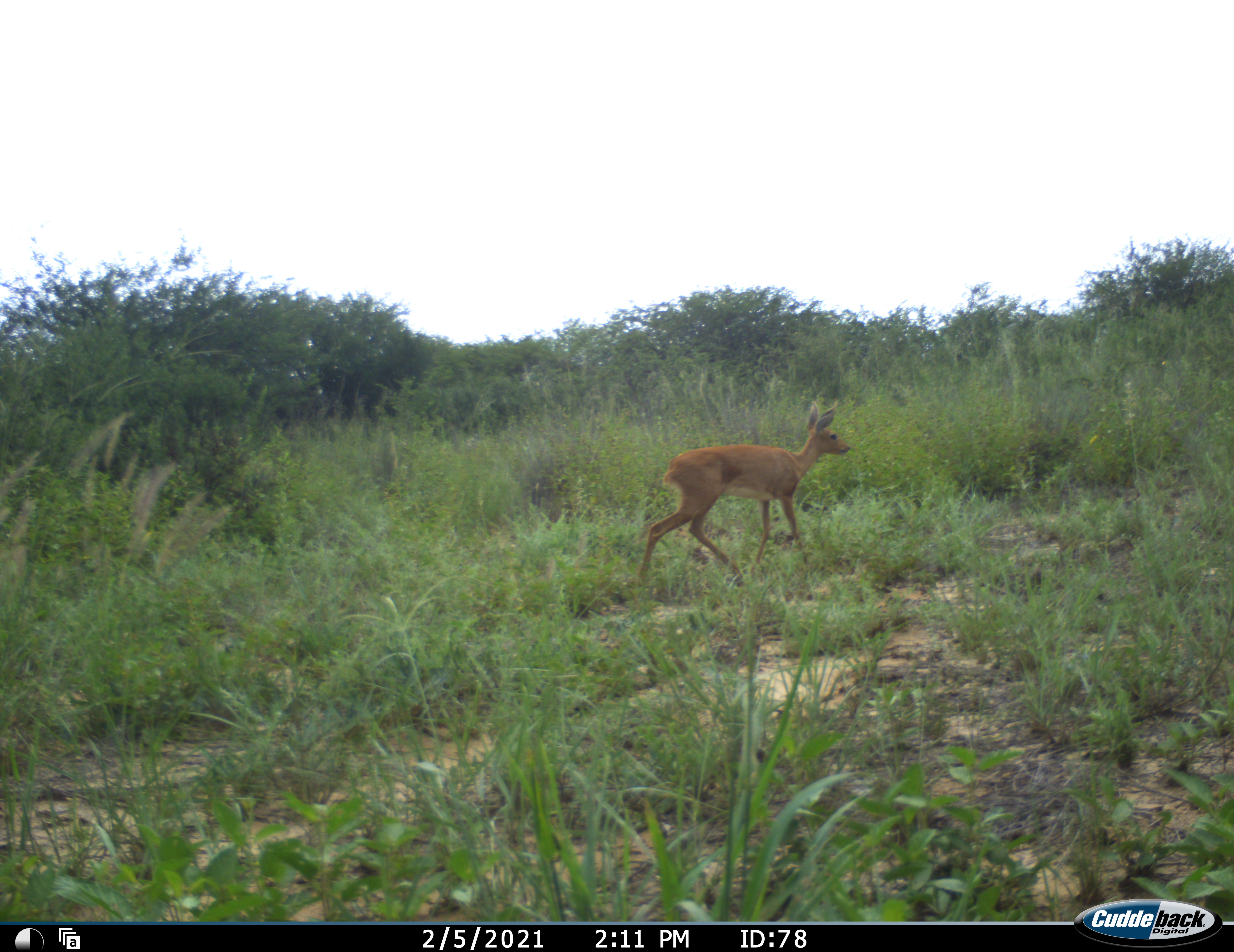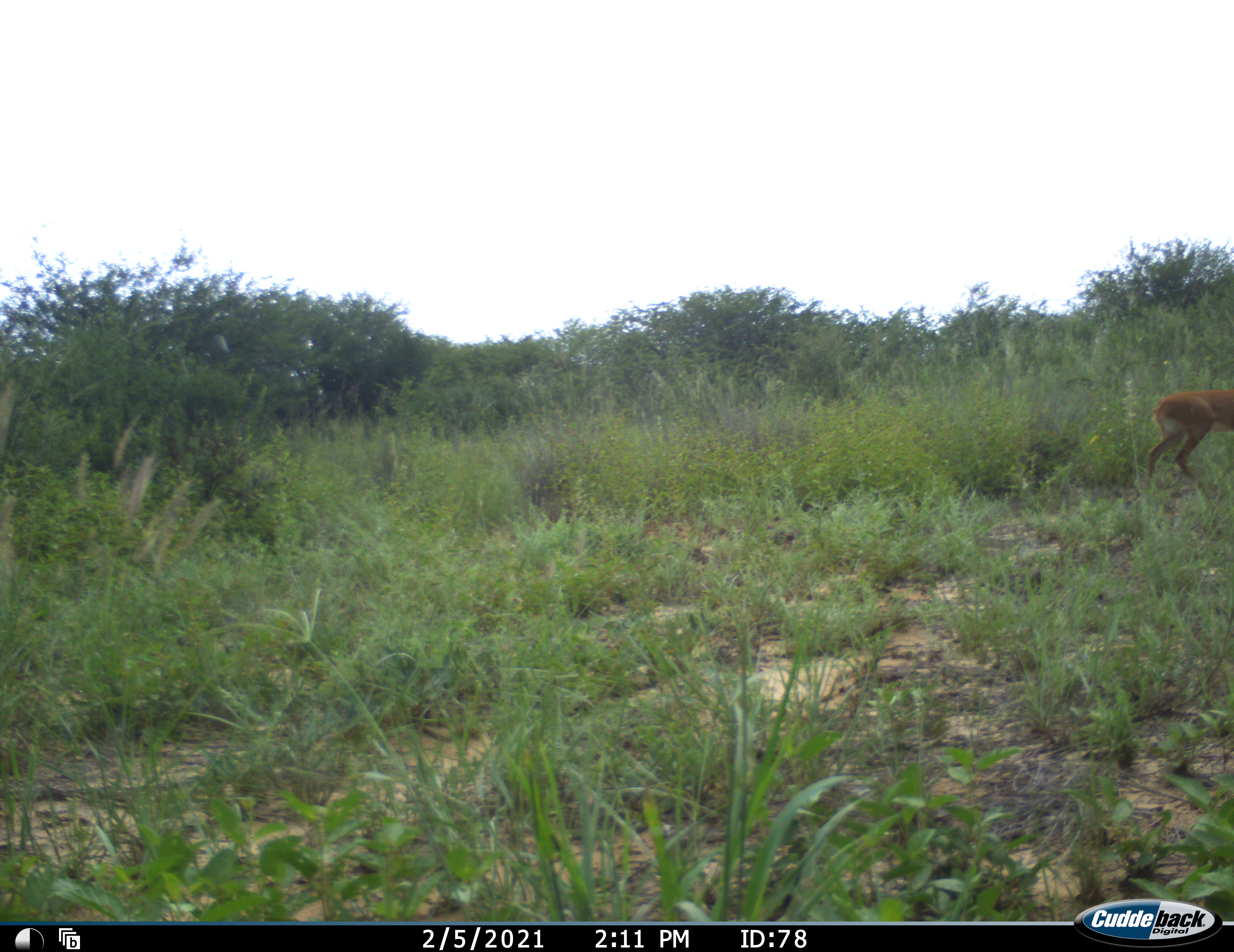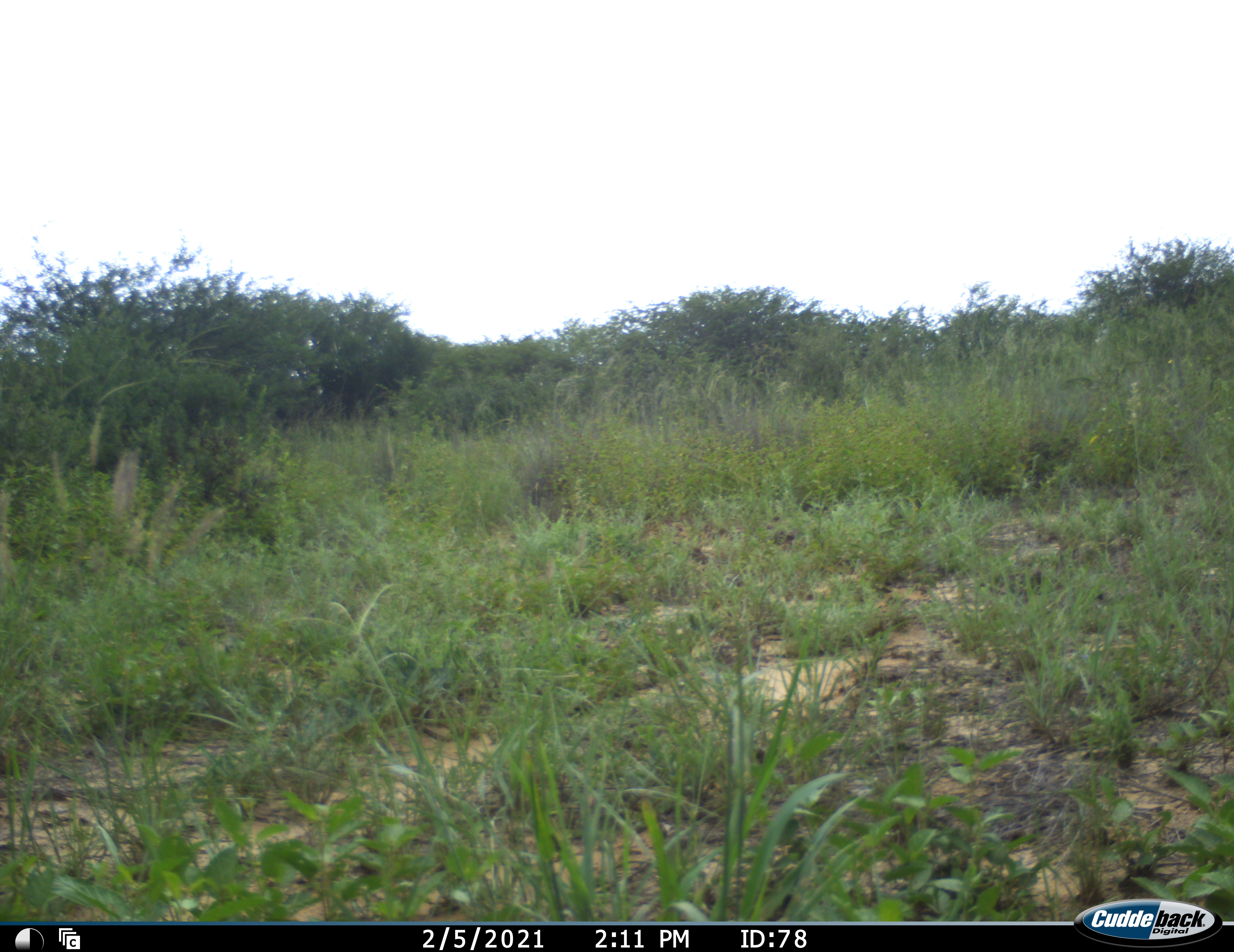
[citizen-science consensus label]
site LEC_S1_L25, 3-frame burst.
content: unidentified animal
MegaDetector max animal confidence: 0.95